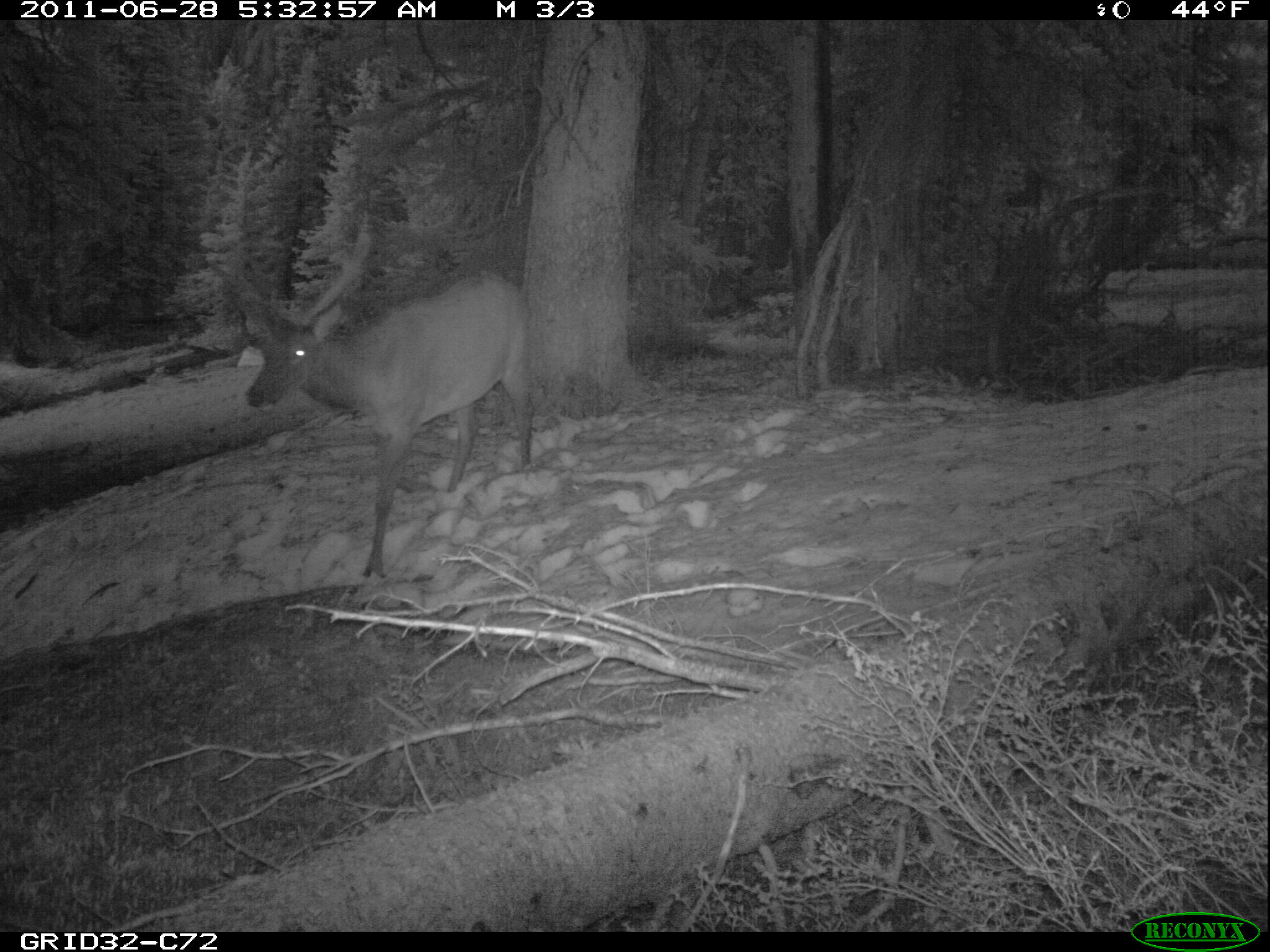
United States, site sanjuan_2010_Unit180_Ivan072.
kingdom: Animalia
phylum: Chordata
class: Mammalia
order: Artiodactyla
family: Cervidae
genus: Cervus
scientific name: Cervus elaphus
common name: red deer